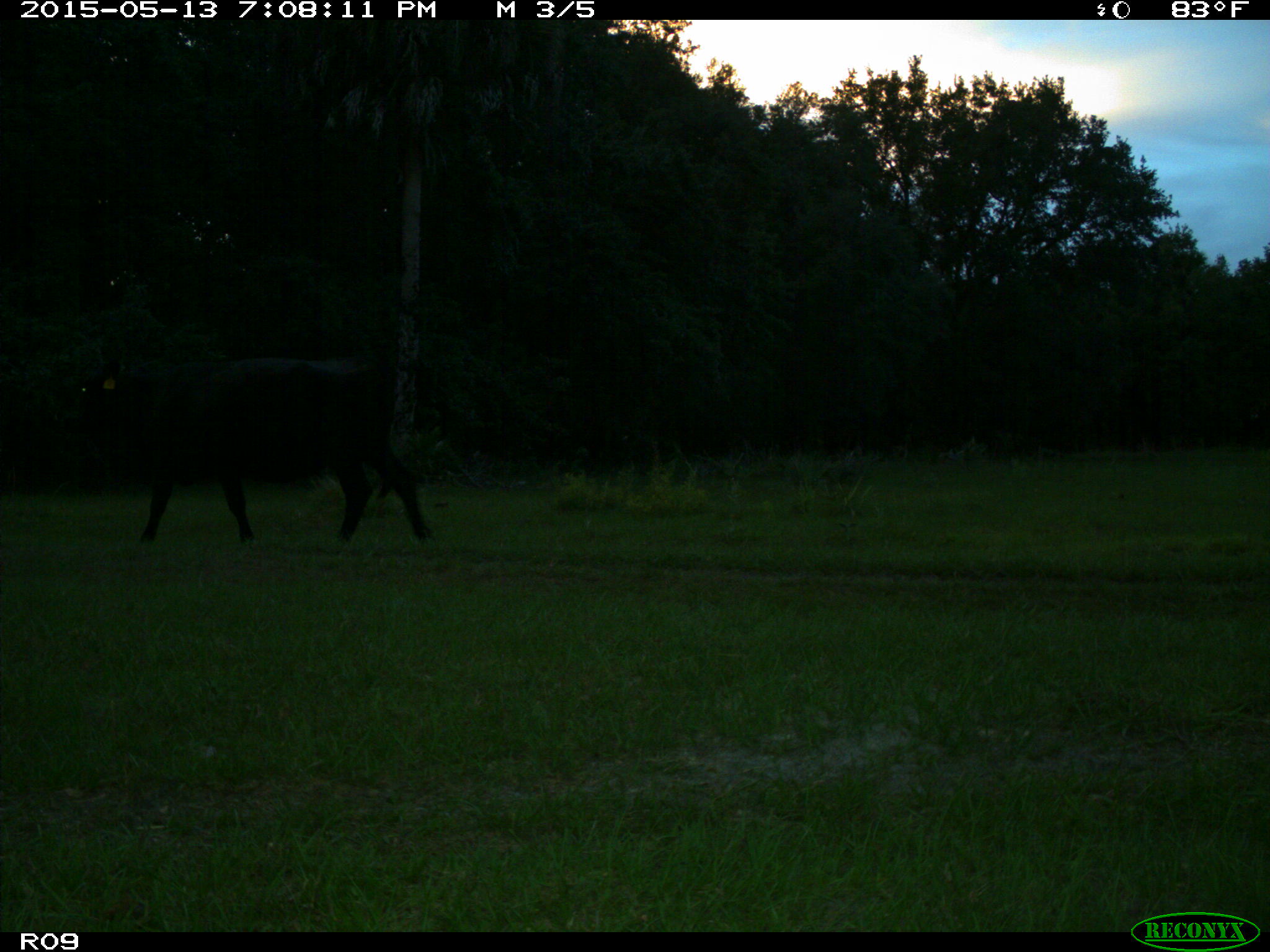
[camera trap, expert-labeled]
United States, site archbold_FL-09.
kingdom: Animalia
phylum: Chordata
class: Mammalia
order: Artiodactyla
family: Bovidae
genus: Bos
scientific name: Bos taurus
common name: domestic cow